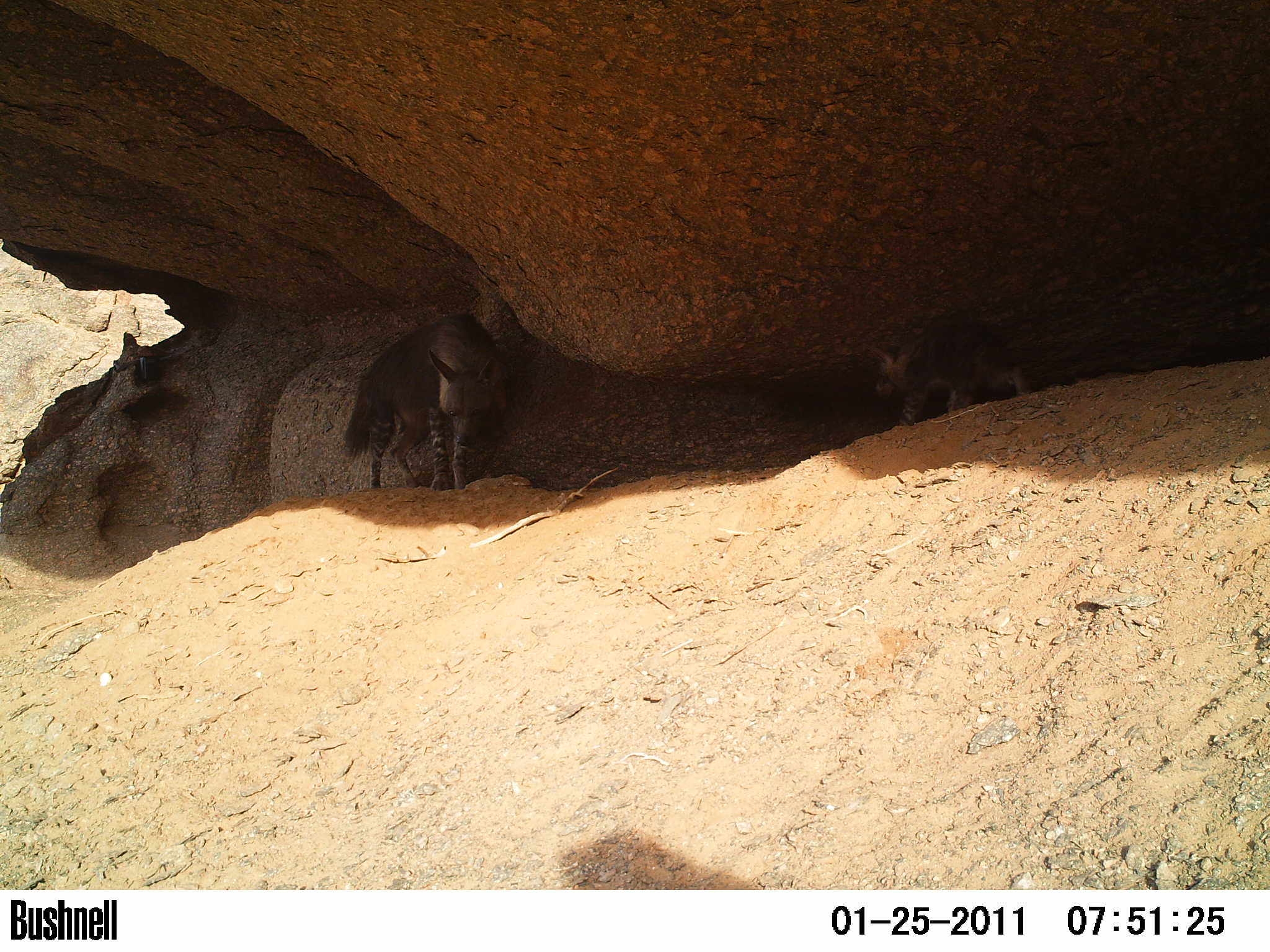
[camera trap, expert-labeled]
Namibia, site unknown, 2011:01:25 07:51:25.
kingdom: Animalia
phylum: Chordata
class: Mammalia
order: Carnivora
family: Hyaenidae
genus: Parahyaena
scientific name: Parahyaena brunnea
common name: brown hyena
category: hyaena brunnea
Hyaena brunnea (brown hyena) (Parahyaena brunnea).